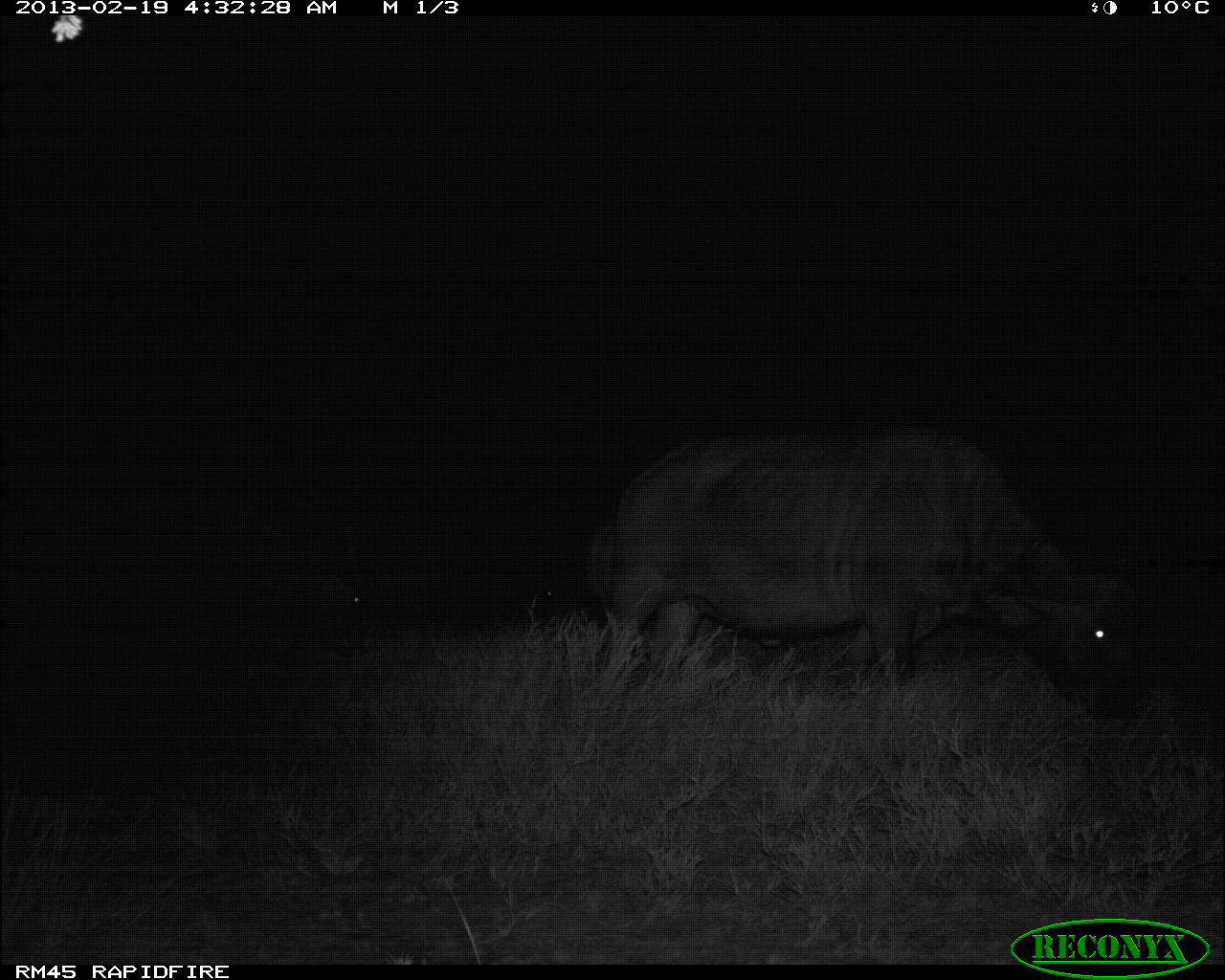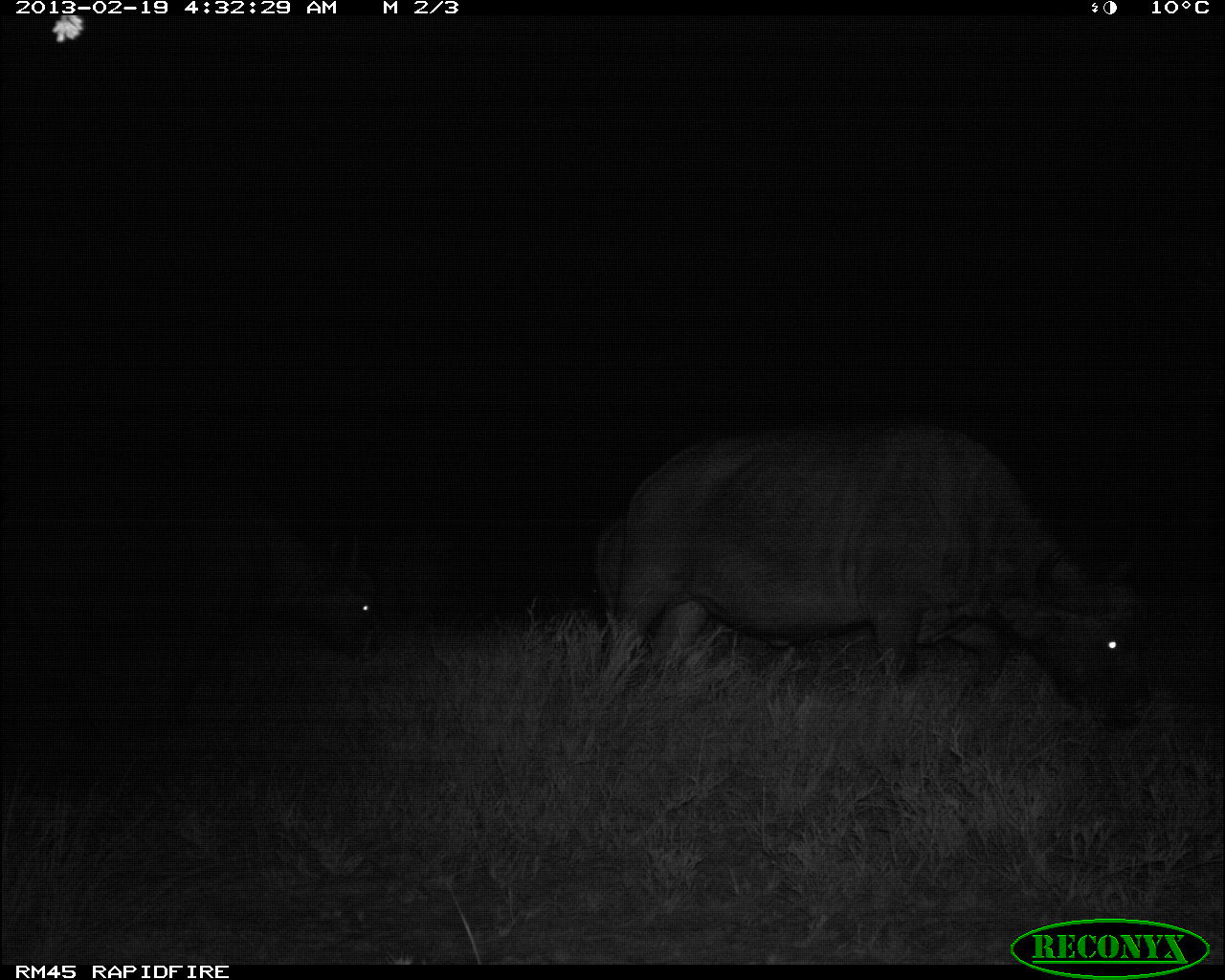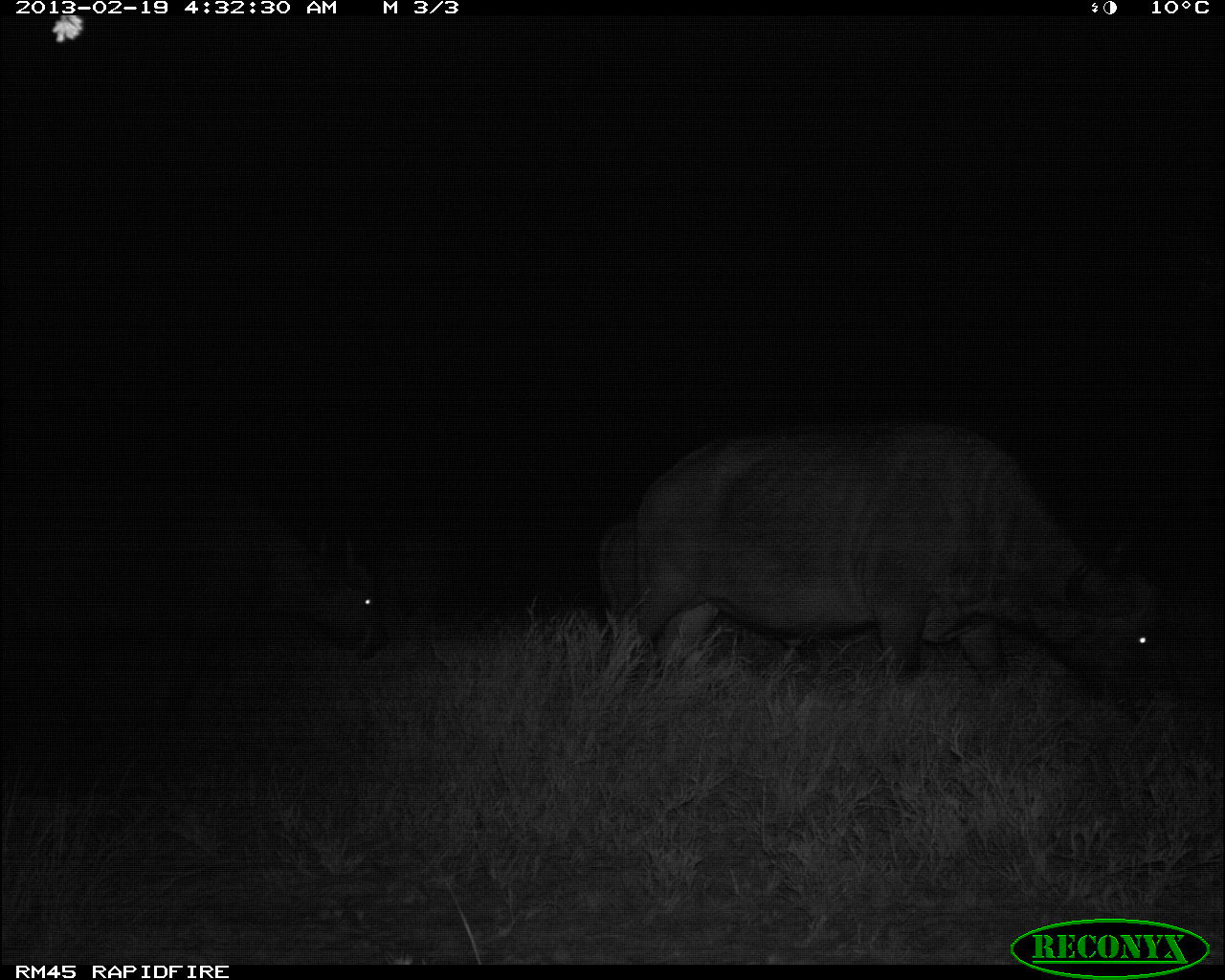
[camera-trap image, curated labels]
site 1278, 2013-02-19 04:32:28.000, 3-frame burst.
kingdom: Animalia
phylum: Chordata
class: Mammalia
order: Artiodactyla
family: Bovidae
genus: Syncerus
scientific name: Syncerus caffer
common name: african buffalo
Syncerus caffer (african buffalo), count 3.